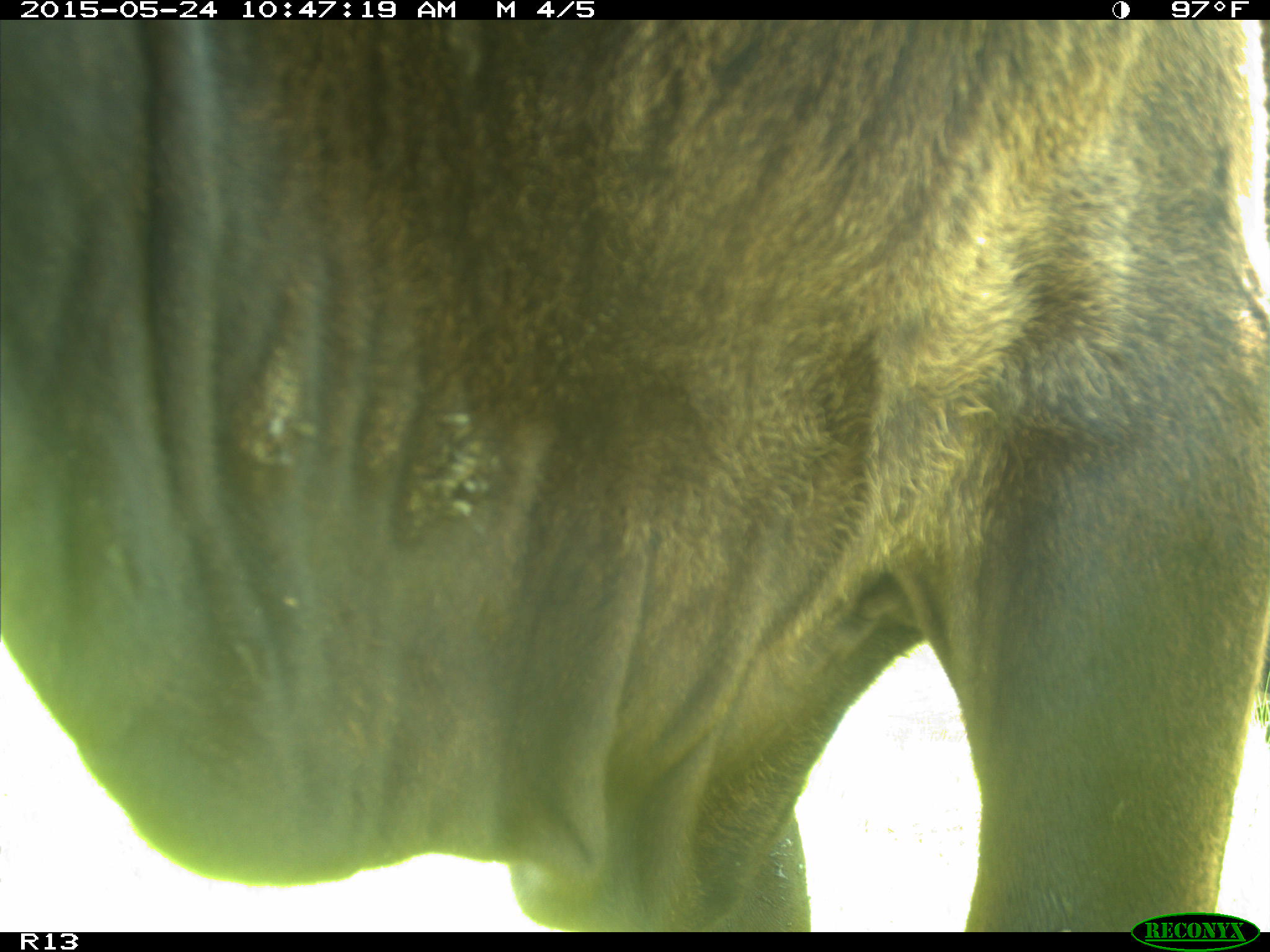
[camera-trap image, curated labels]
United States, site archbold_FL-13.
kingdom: Animalia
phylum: Chordata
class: Mammalia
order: Artiodactyla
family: Bovidae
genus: Bos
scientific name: Bos taurus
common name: domestic cow